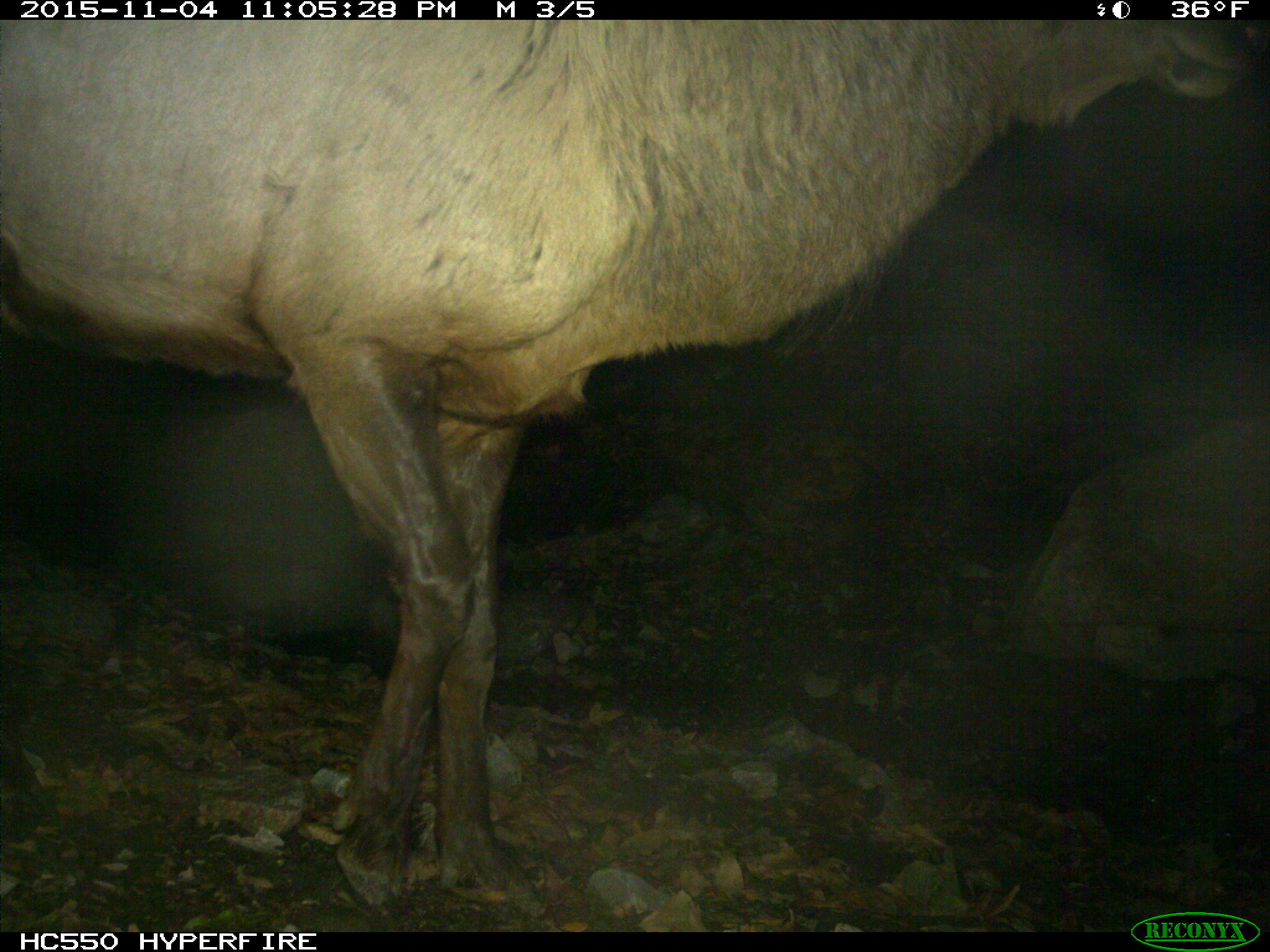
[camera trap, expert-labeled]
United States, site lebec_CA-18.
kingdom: Animalia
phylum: Chordata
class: Mammalia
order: Artiodactyla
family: Cervidae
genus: Cervus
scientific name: Cervus canadensis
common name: elk